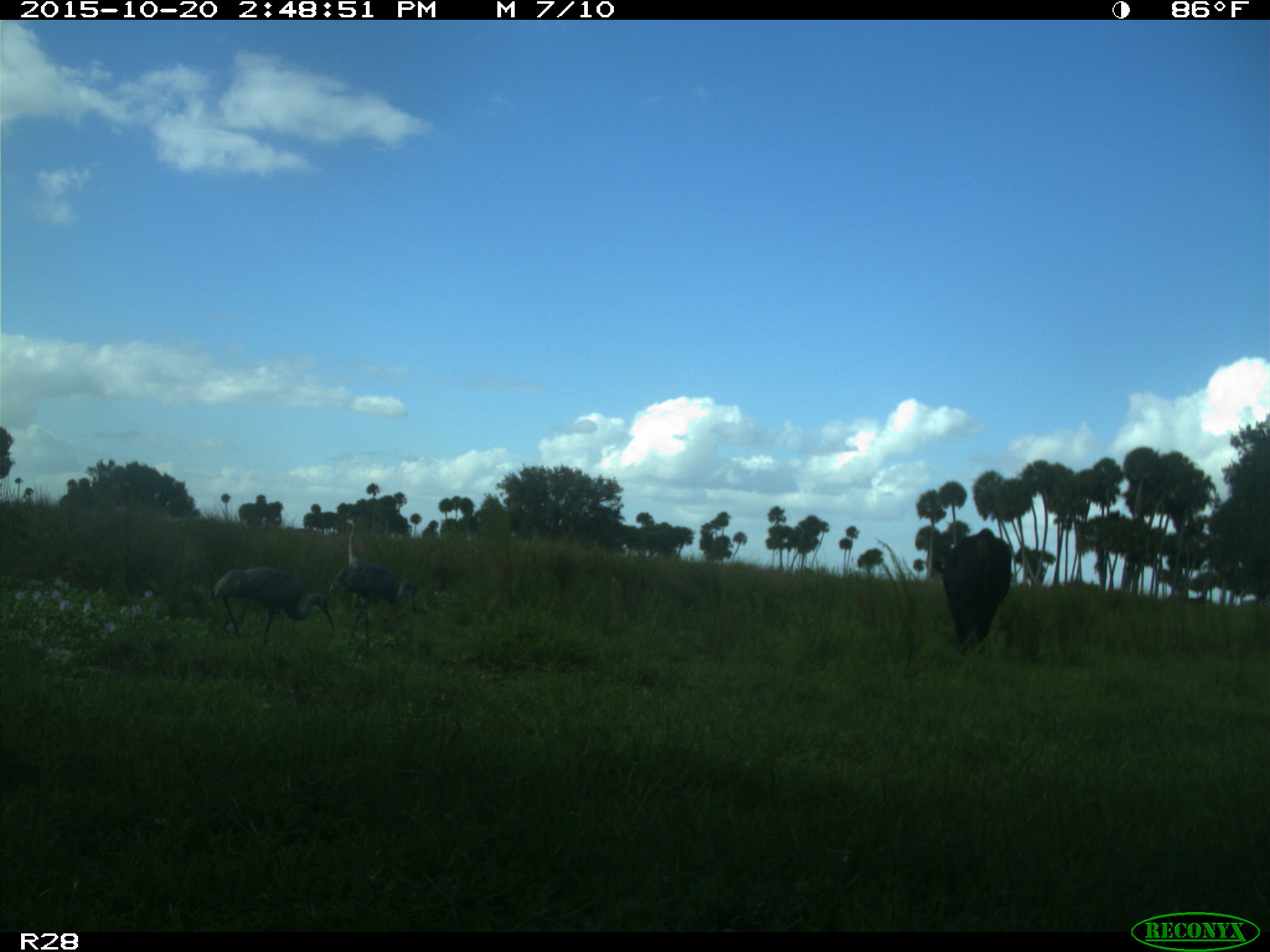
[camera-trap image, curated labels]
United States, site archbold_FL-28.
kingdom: Animalia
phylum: Chordata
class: Mammalia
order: Artiodactyla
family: Bovidae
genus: Bos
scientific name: Bos taurus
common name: domestic cow